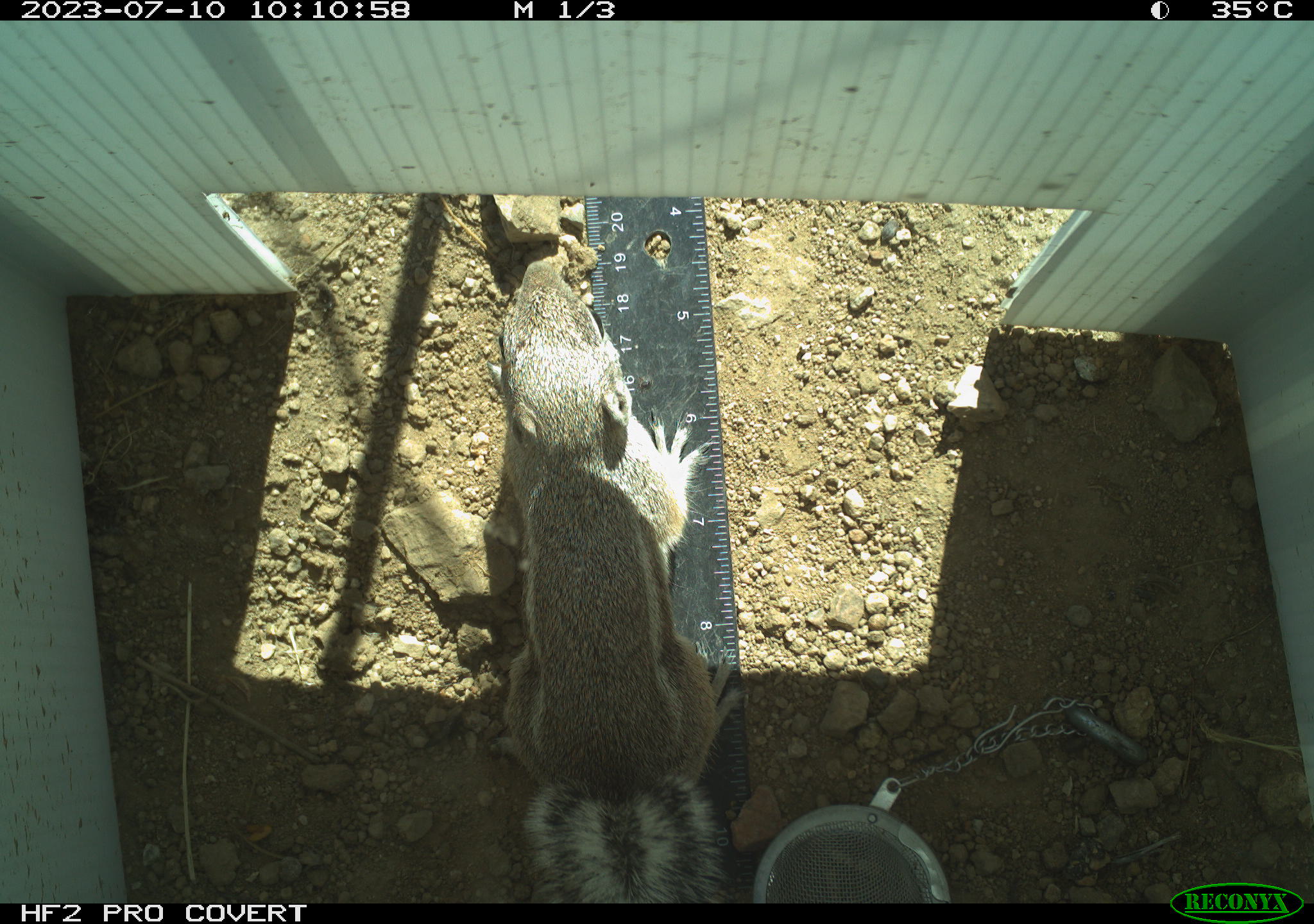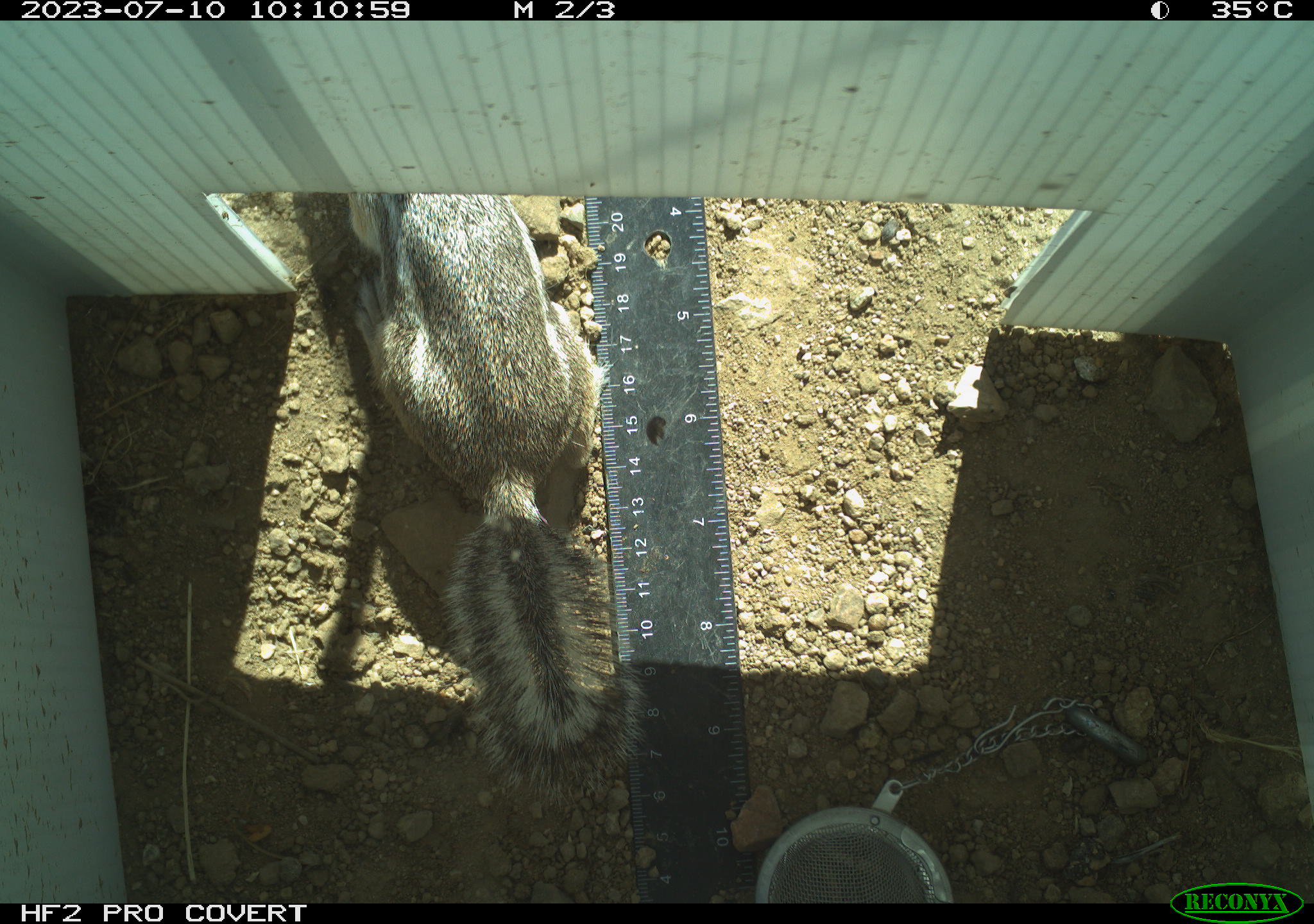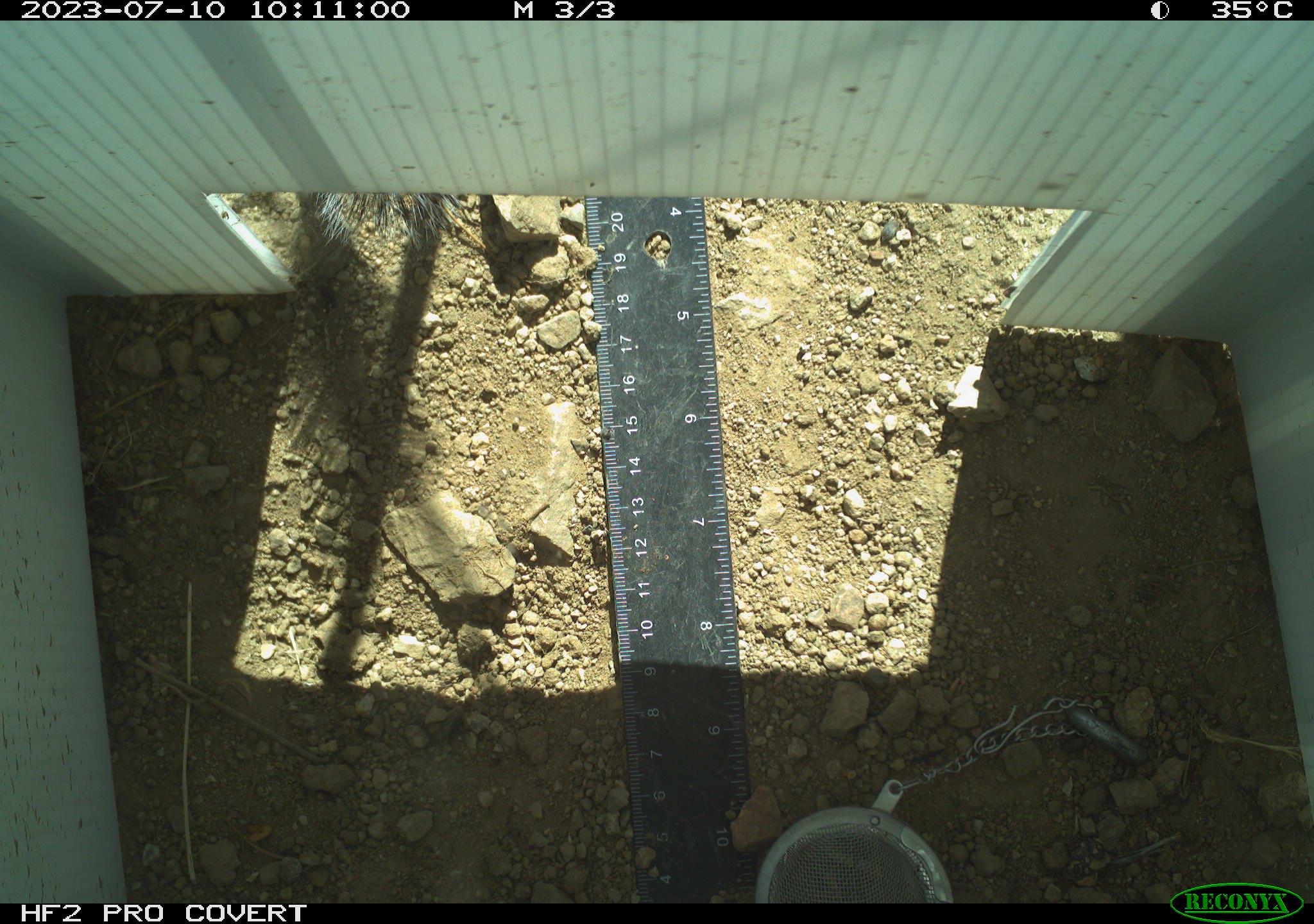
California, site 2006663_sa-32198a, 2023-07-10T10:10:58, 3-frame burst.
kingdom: Animalia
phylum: Chordata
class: Mammalia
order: Rodentia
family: Sciuridae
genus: Ammospermophilus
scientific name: Ammospermophilus leucurus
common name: white-tailed antelope squirrel